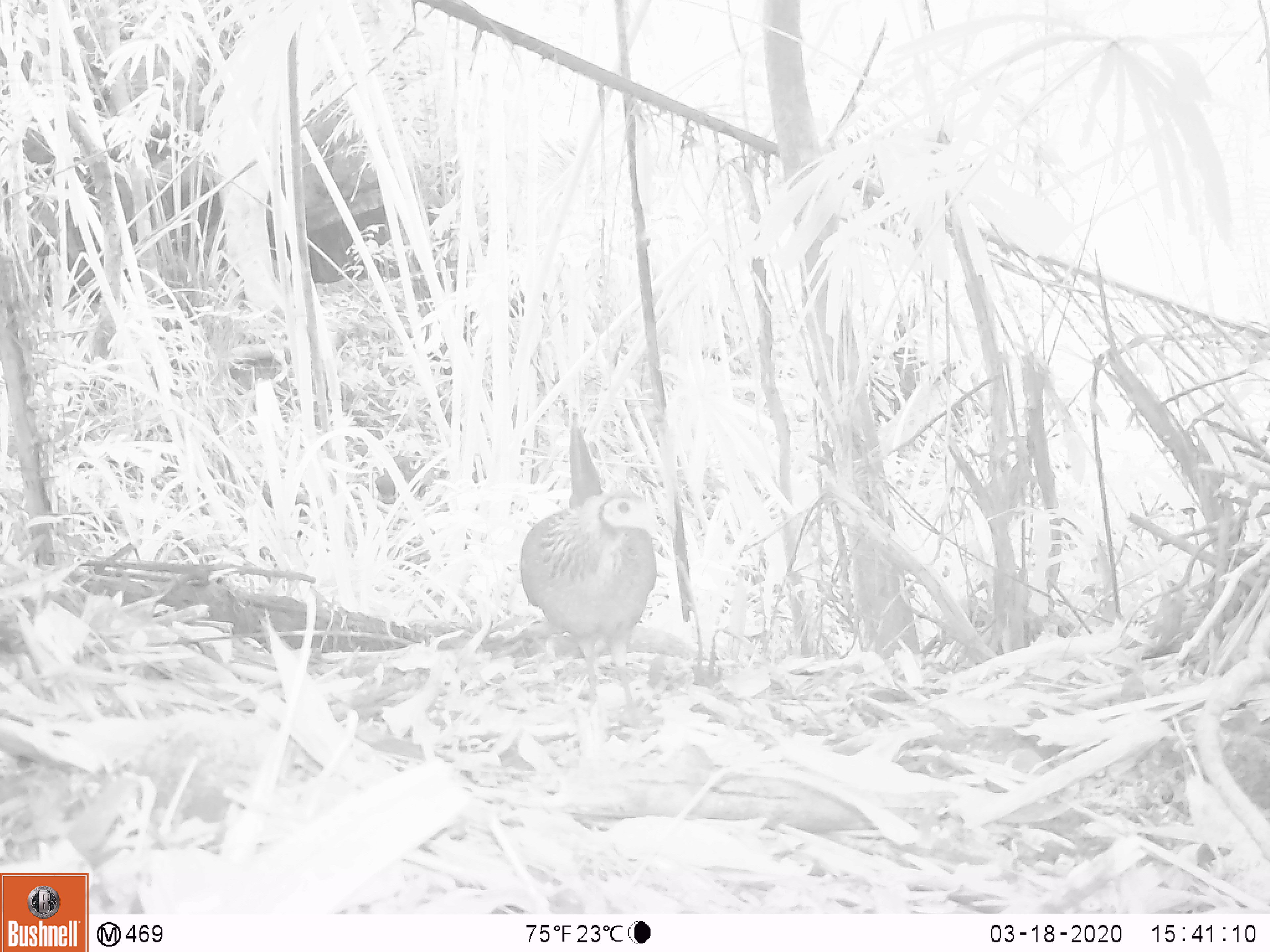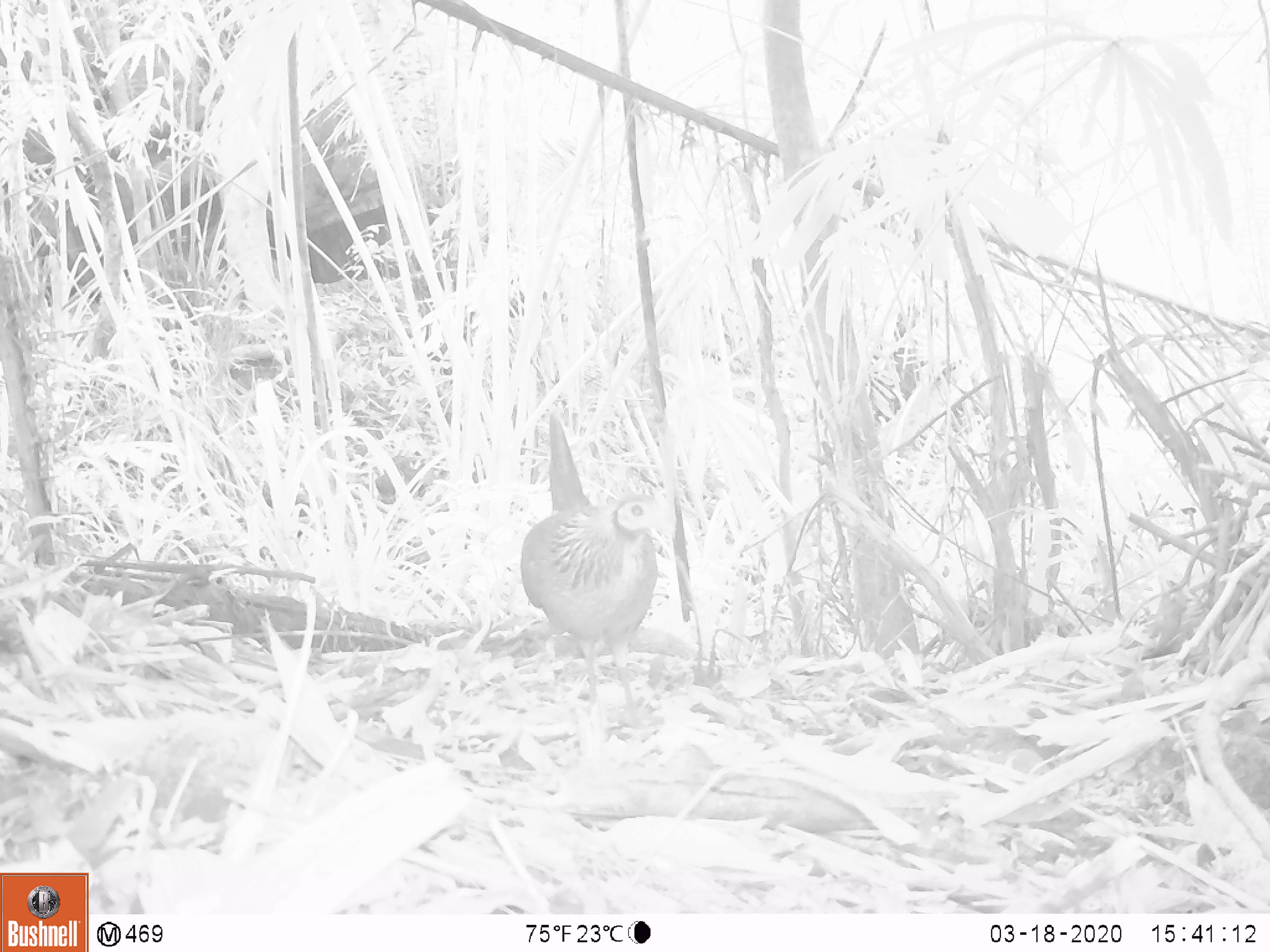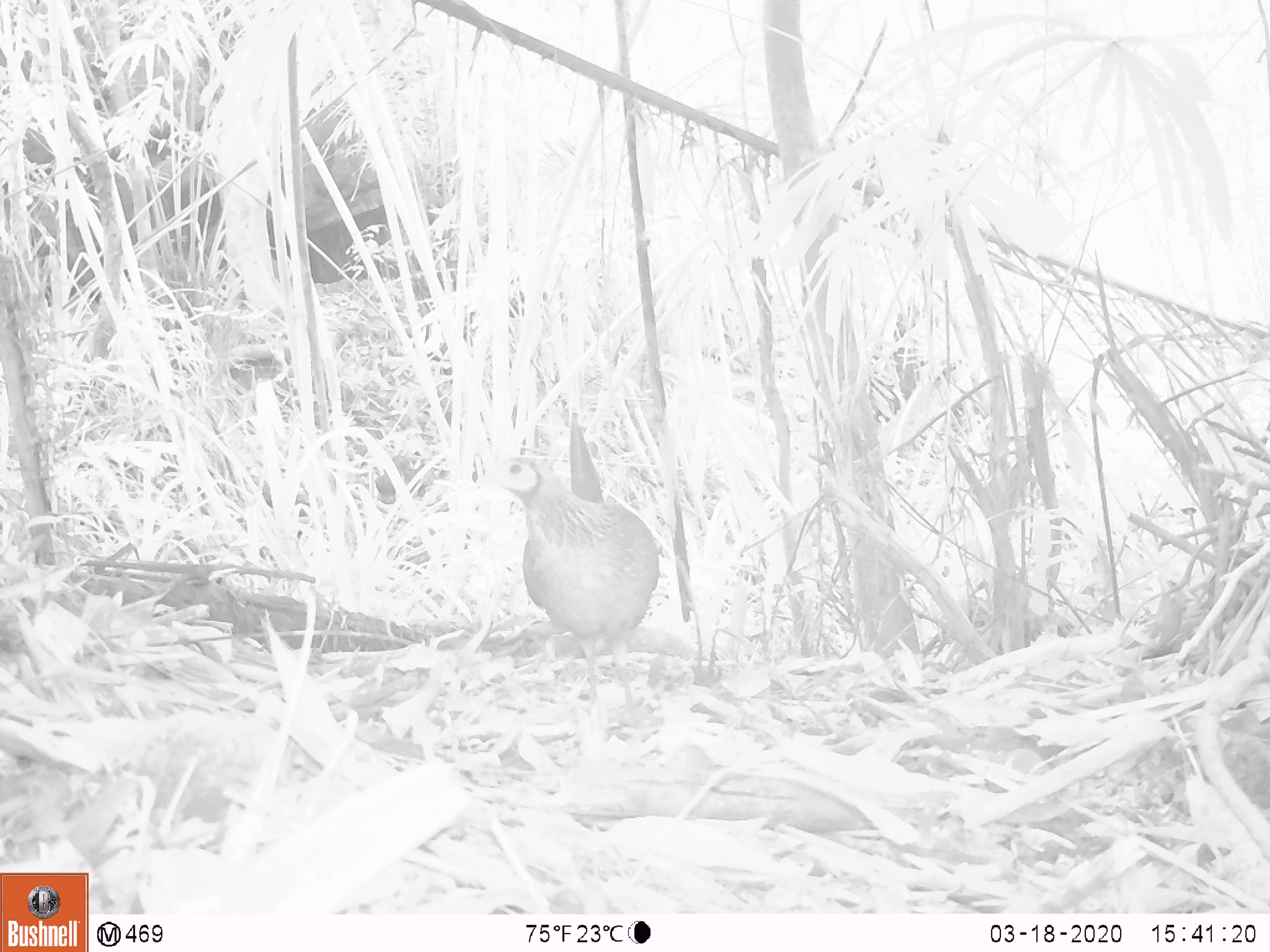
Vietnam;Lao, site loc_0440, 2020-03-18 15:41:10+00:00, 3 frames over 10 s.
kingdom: Animalia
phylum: Chordata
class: Aves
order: Galliformes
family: Phasianidae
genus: Gallus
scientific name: Gallus gallus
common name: red junglefowl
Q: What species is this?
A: Red junglefowl (Gallus gallus).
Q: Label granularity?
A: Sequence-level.